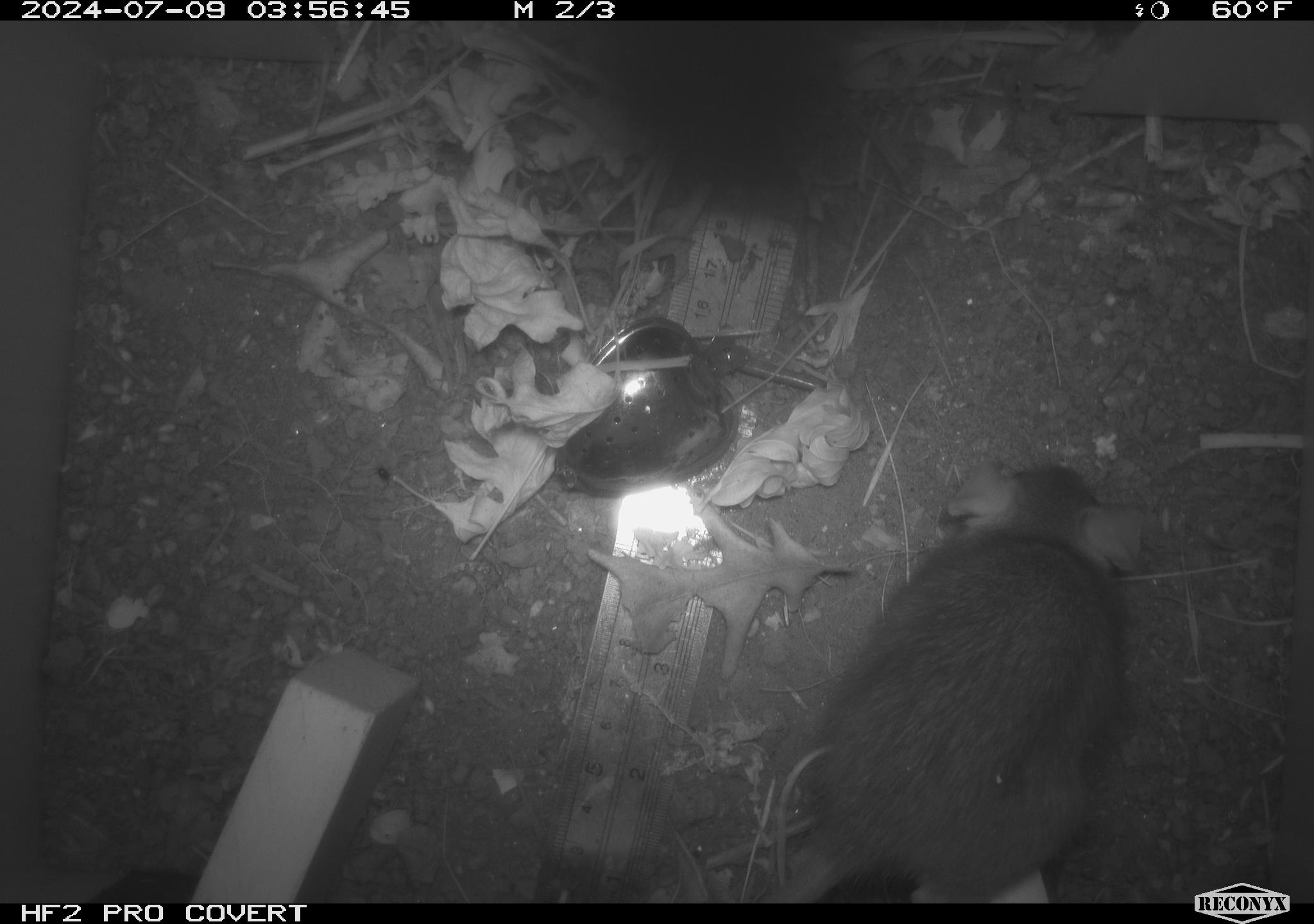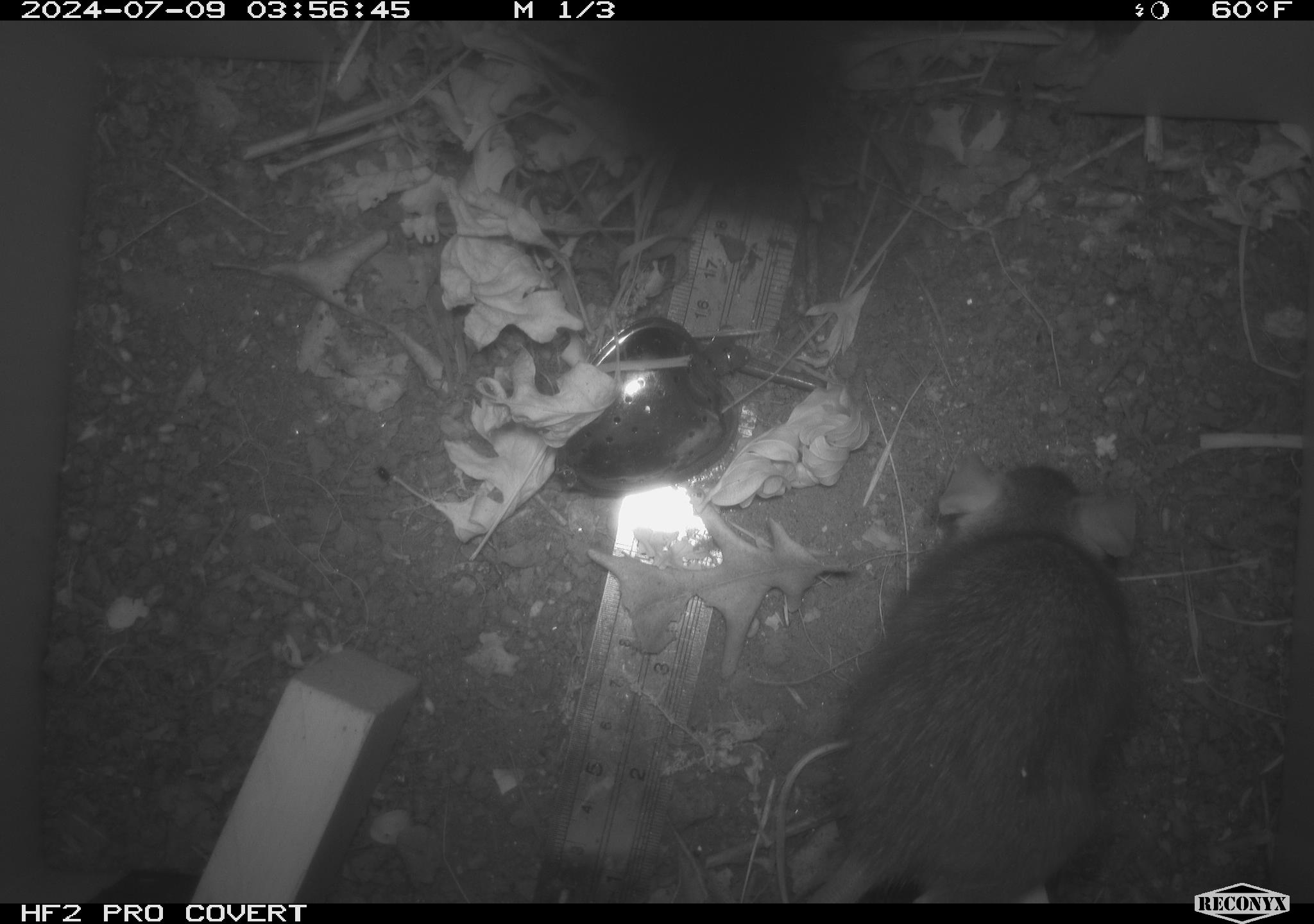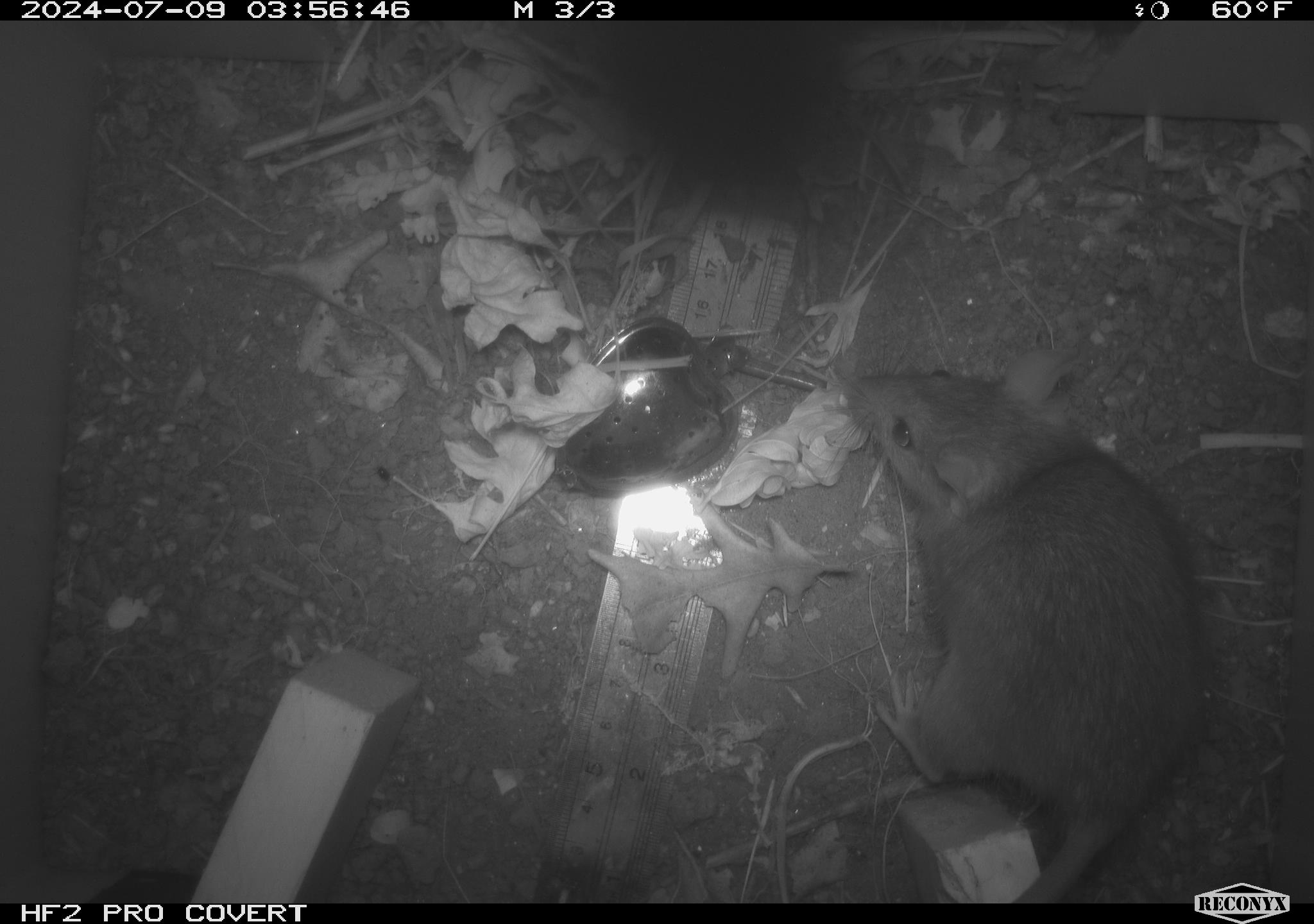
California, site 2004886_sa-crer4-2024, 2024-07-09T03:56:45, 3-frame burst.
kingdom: Animalia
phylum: Chordata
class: Mammalia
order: Rodentia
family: Muridae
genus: Rattus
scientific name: Rattus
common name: rat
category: rattus species